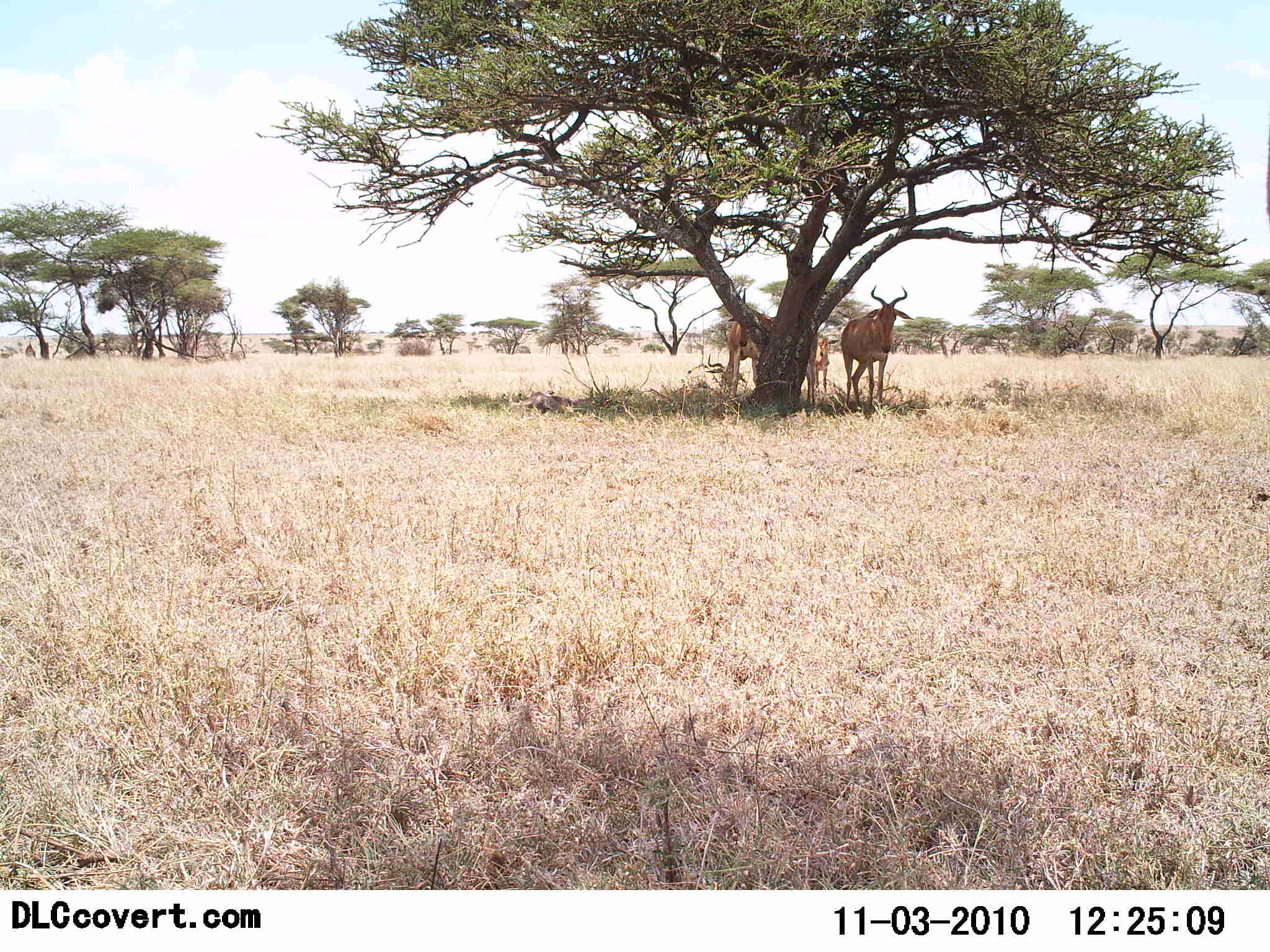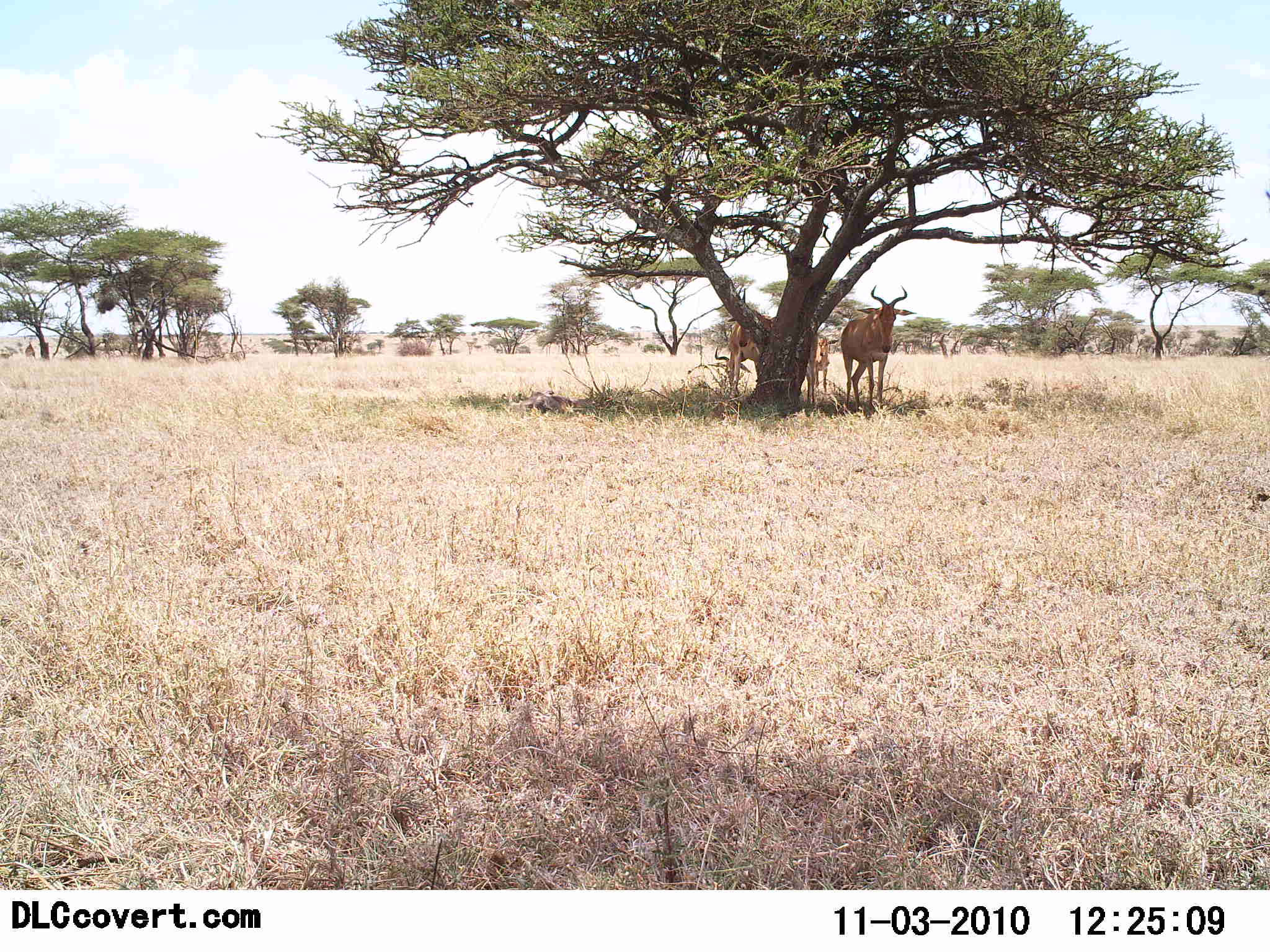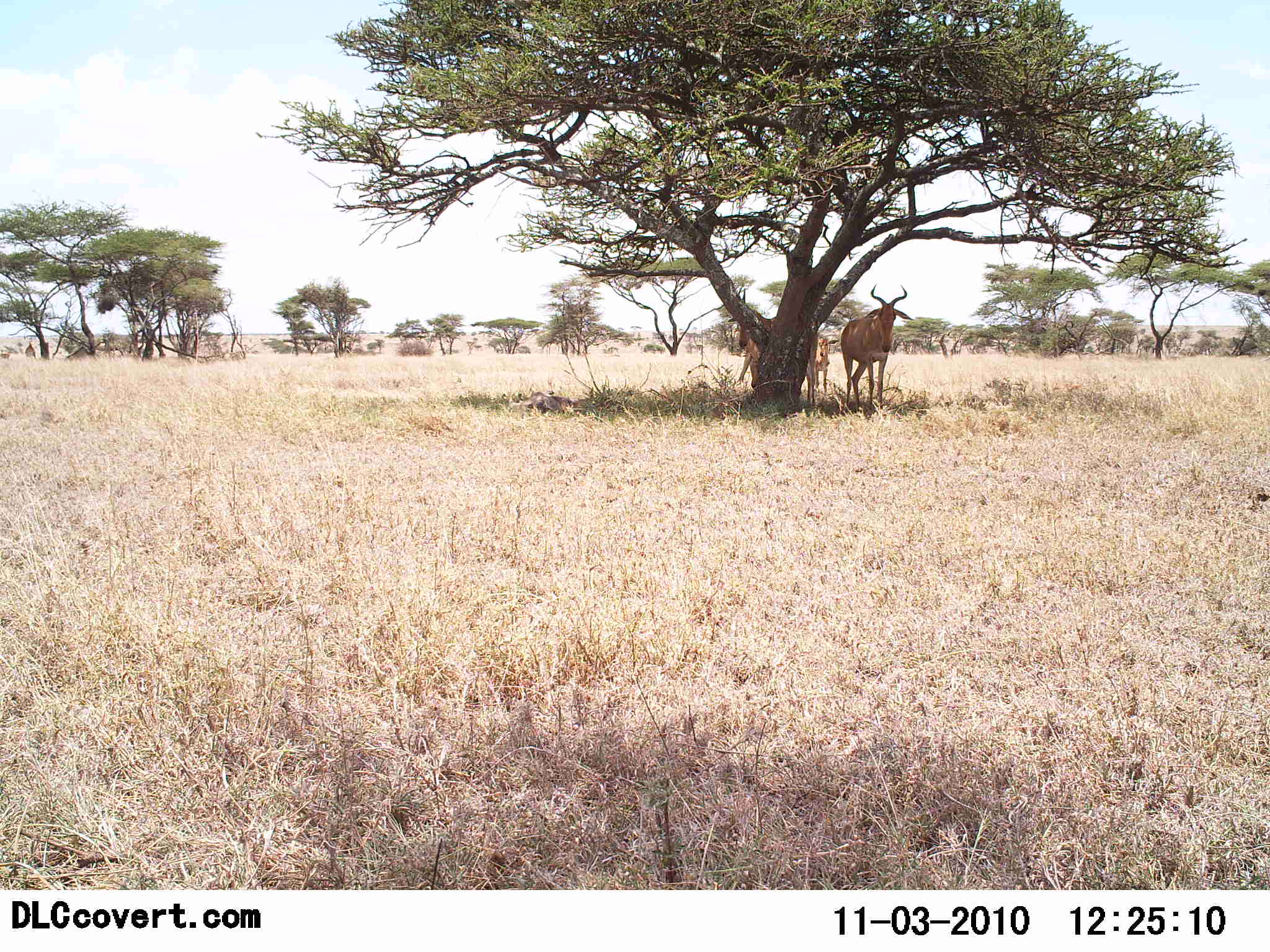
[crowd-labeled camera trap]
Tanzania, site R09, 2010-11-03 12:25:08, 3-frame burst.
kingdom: Animalia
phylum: Chordata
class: Mammalia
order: Artiodactyla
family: Bovidae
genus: Alcelaphus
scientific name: Alcelaphus buselaphus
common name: hartebeest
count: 3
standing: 88%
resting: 12%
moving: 0%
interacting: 0%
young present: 12%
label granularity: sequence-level